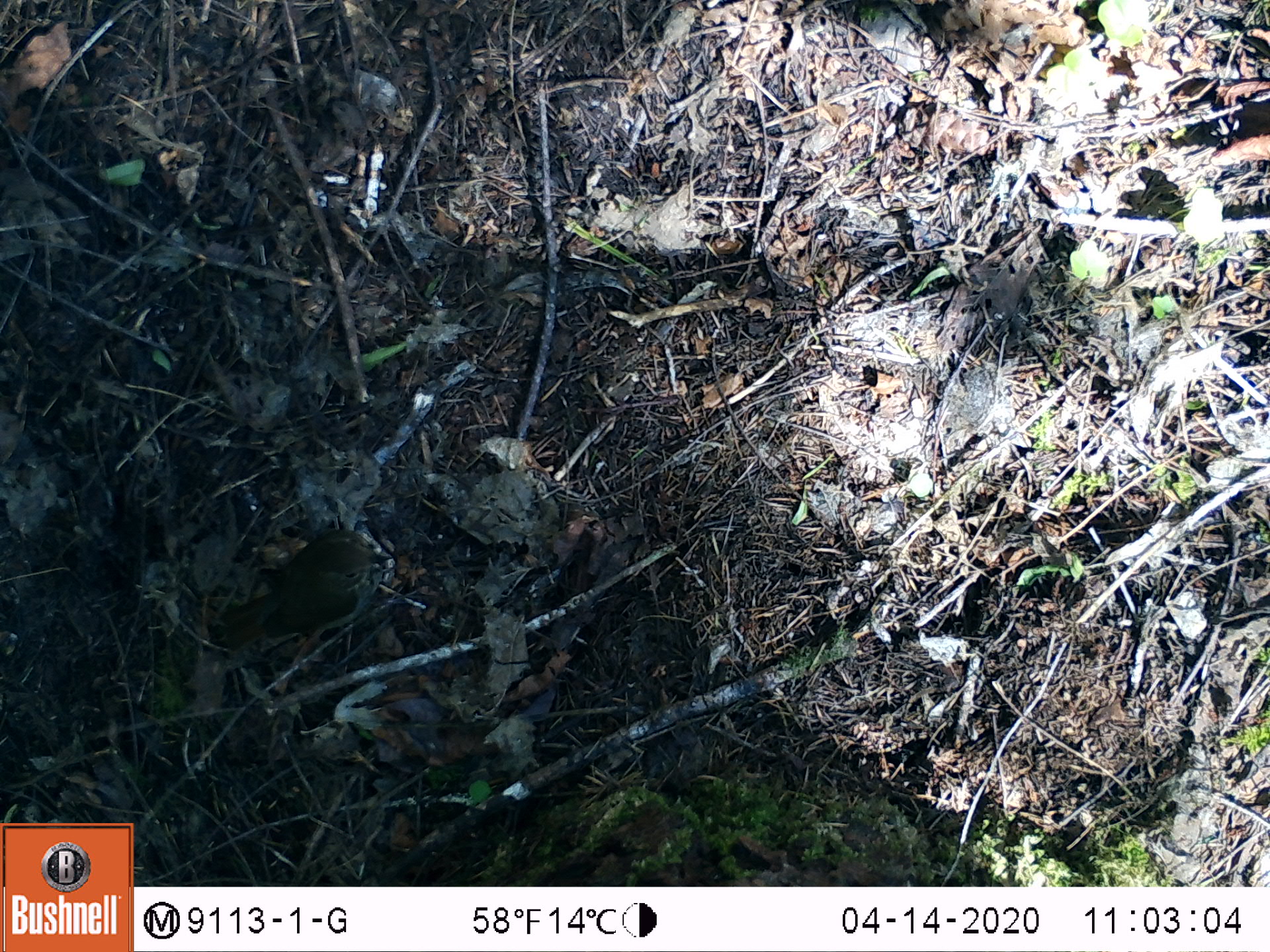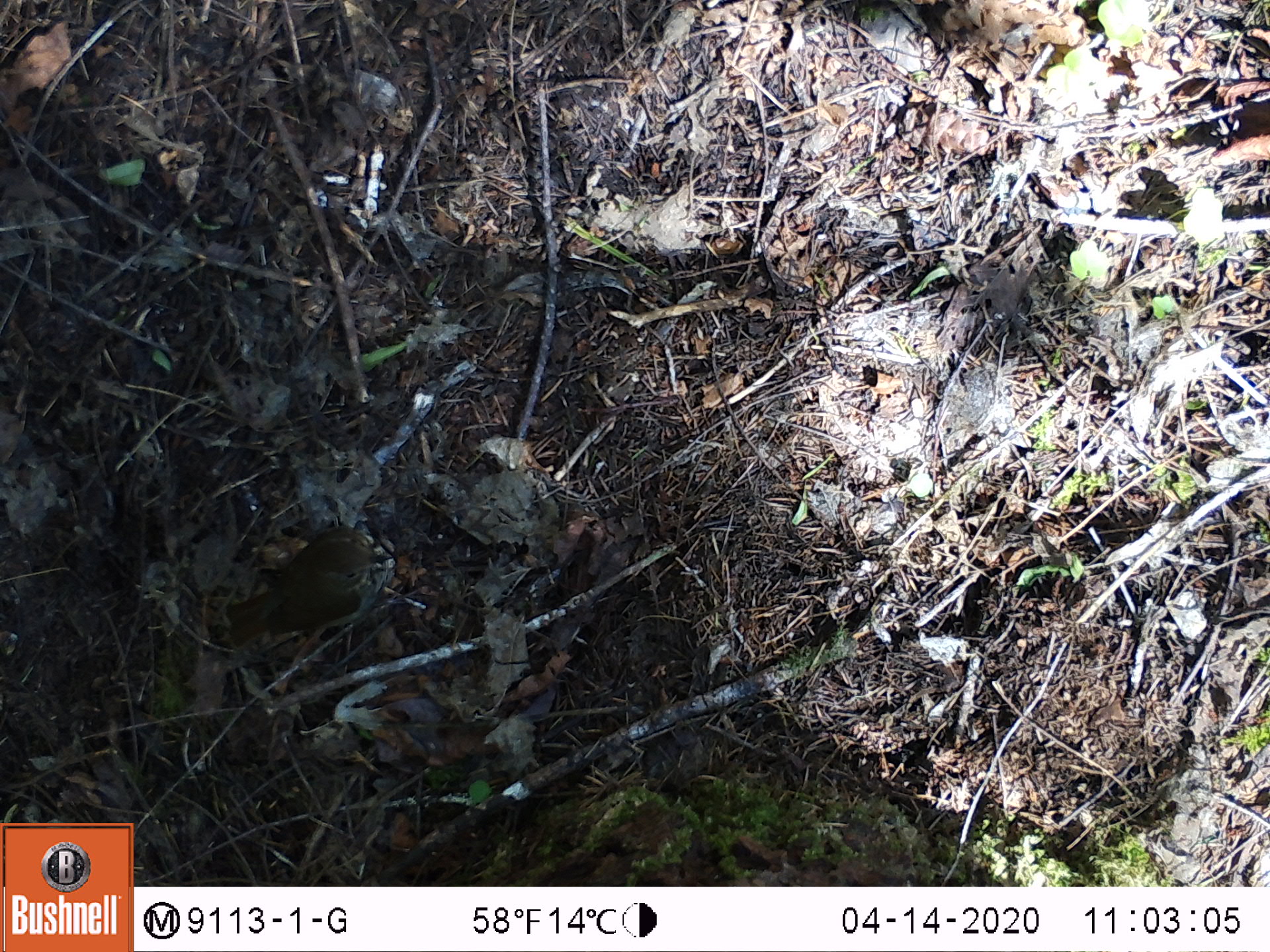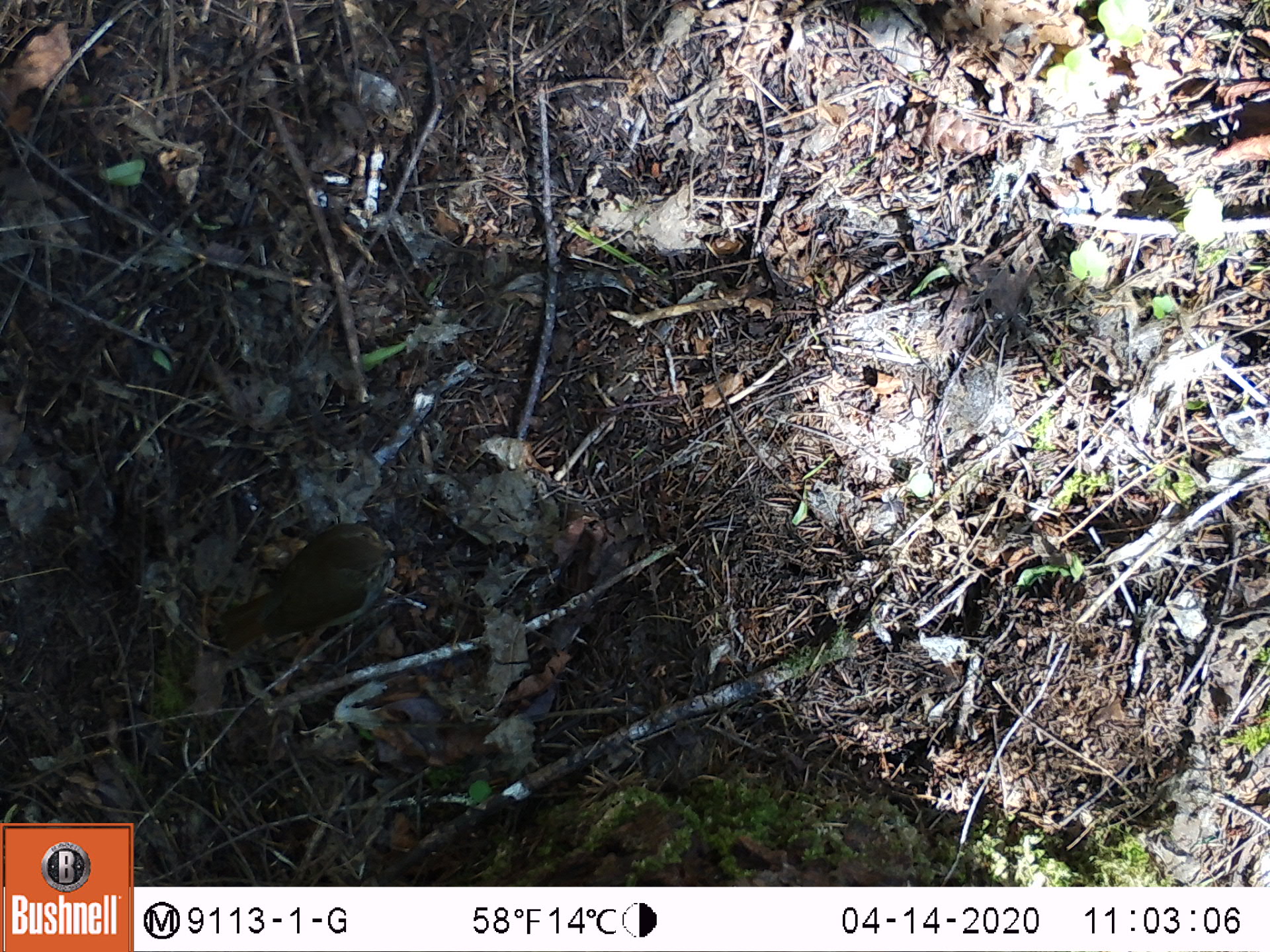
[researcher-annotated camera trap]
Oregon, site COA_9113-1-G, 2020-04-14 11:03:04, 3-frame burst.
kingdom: Animalia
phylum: Chordata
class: Aves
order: Passeriformes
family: Turdidae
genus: Catharus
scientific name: Catharus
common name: brown thrushes and nightingale-thrushes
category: catharus species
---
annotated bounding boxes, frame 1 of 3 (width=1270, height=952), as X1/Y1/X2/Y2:
catharus species: 220/529/387/649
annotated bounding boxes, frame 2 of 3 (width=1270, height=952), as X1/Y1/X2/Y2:
catharus species: 215/529/387/657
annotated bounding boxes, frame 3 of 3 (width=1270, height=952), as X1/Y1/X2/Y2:
catharus species: 216/522/404/657